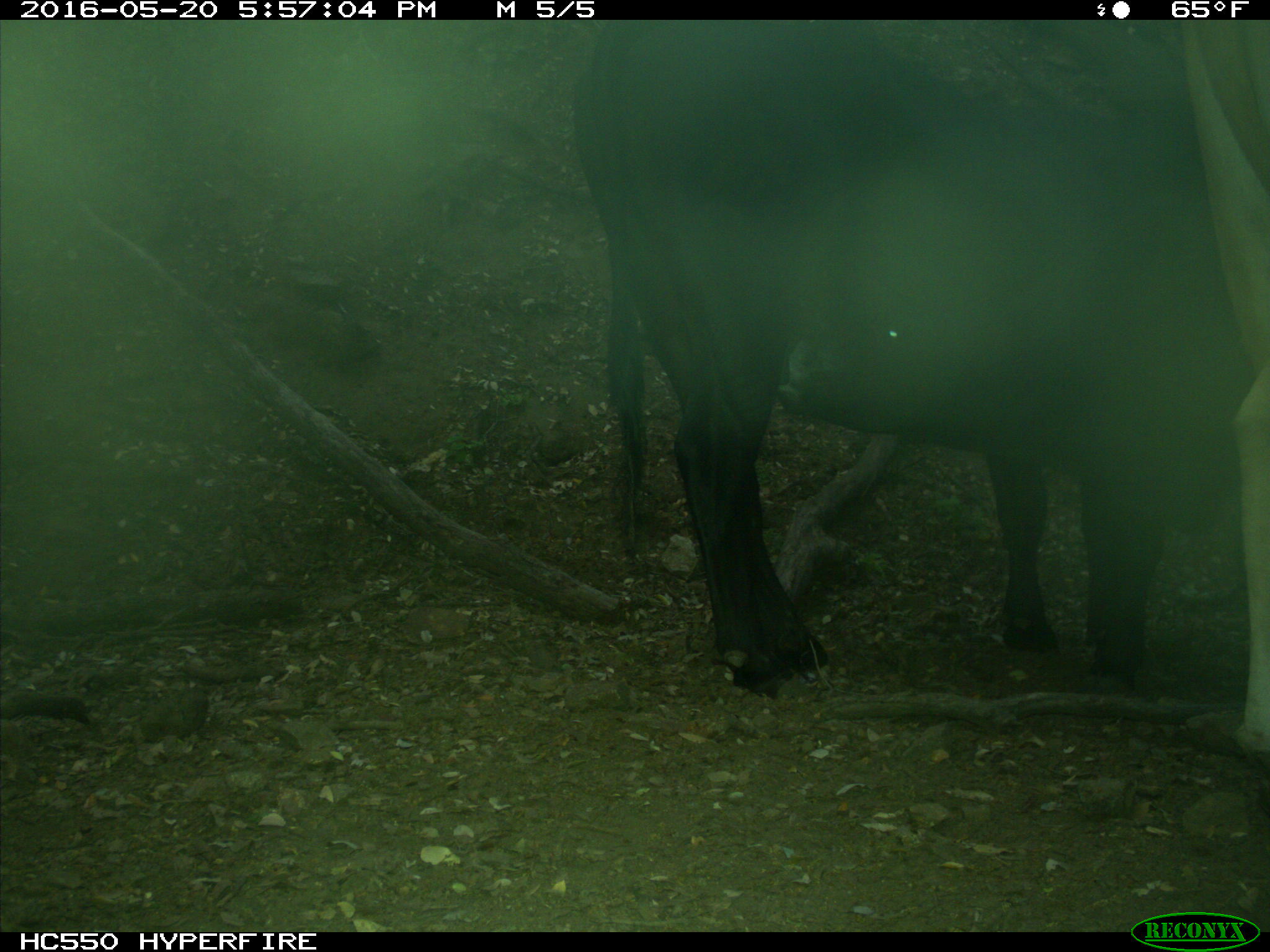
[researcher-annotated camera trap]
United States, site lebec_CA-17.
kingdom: Animalia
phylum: Chordata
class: Mammalia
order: Artiodactyla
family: Bovidae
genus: Bos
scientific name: Bos taurus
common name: domestic cow